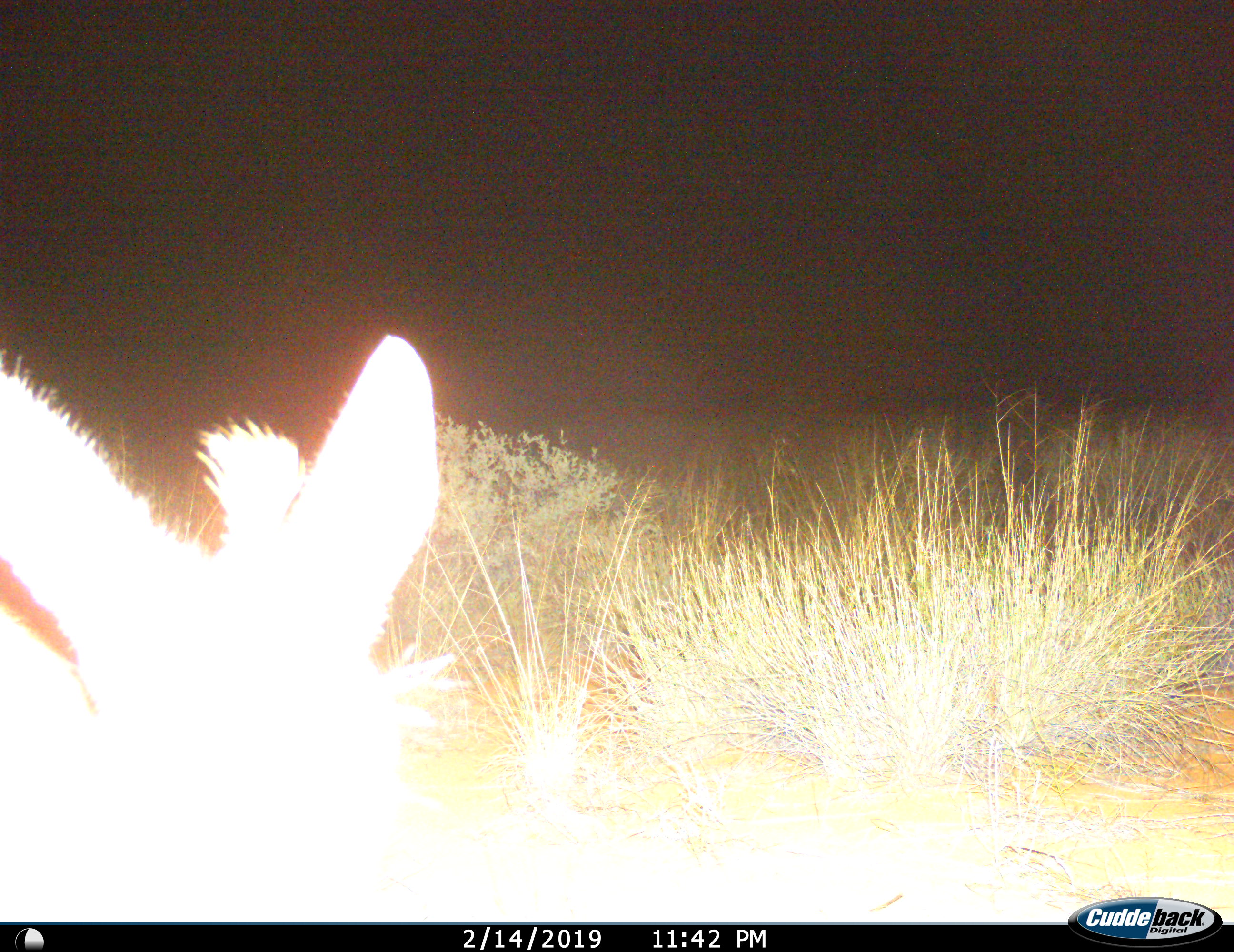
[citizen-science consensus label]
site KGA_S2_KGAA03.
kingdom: Animalia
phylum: Chordata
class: Mammalia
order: Artiodactyla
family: Bovidae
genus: Sylvicapra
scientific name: Sylvicapra grimmia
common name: common duiker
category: duikercommongrey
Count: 1.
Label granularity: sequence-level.